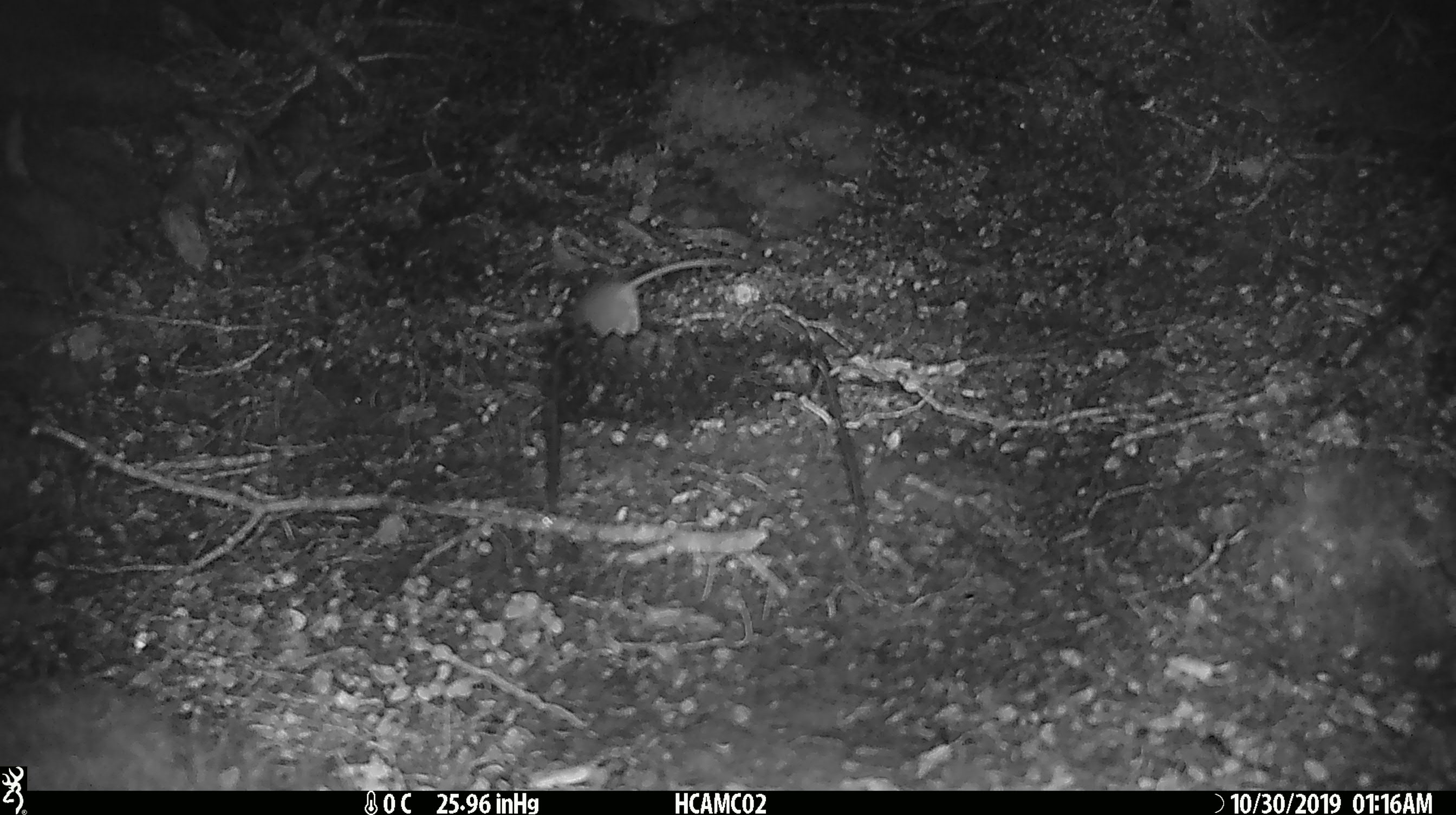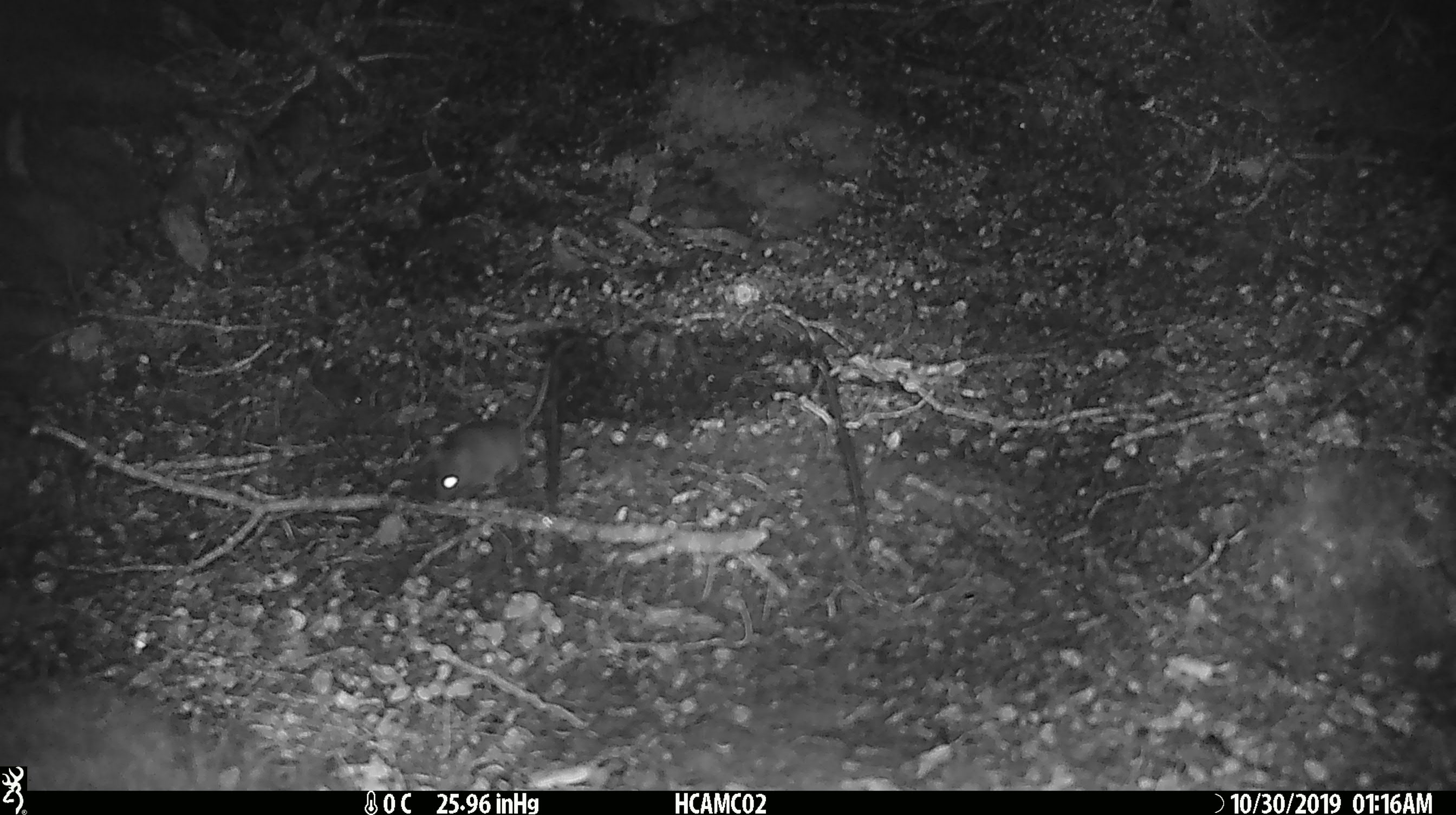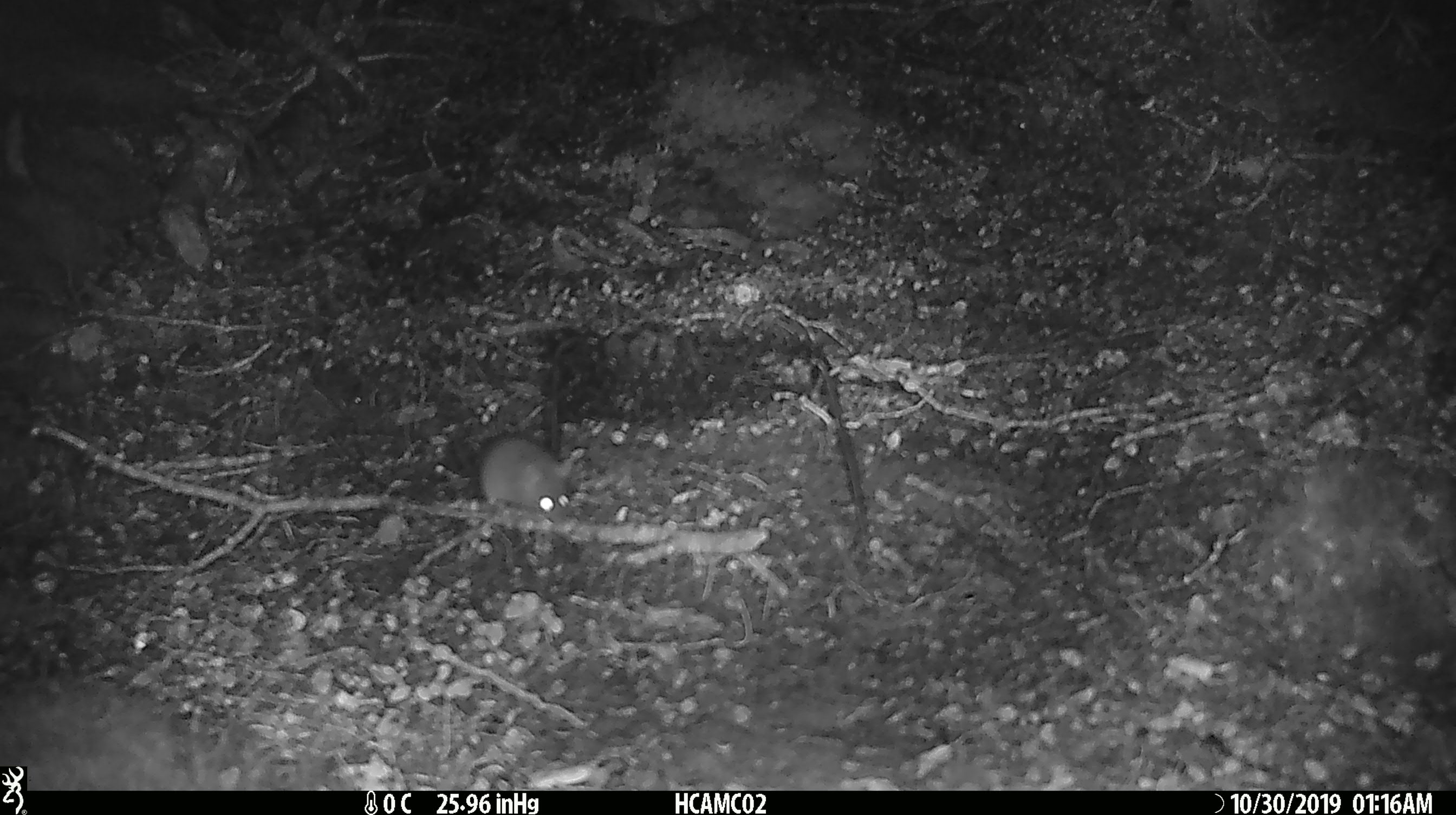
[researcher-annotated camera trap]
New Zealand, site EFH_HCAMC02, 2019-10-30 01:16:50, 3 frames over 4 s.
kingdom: Animalia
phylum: Chordata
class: Mammalia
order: Rodentia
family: Muridae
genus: Mus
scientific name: Mus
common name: mouse